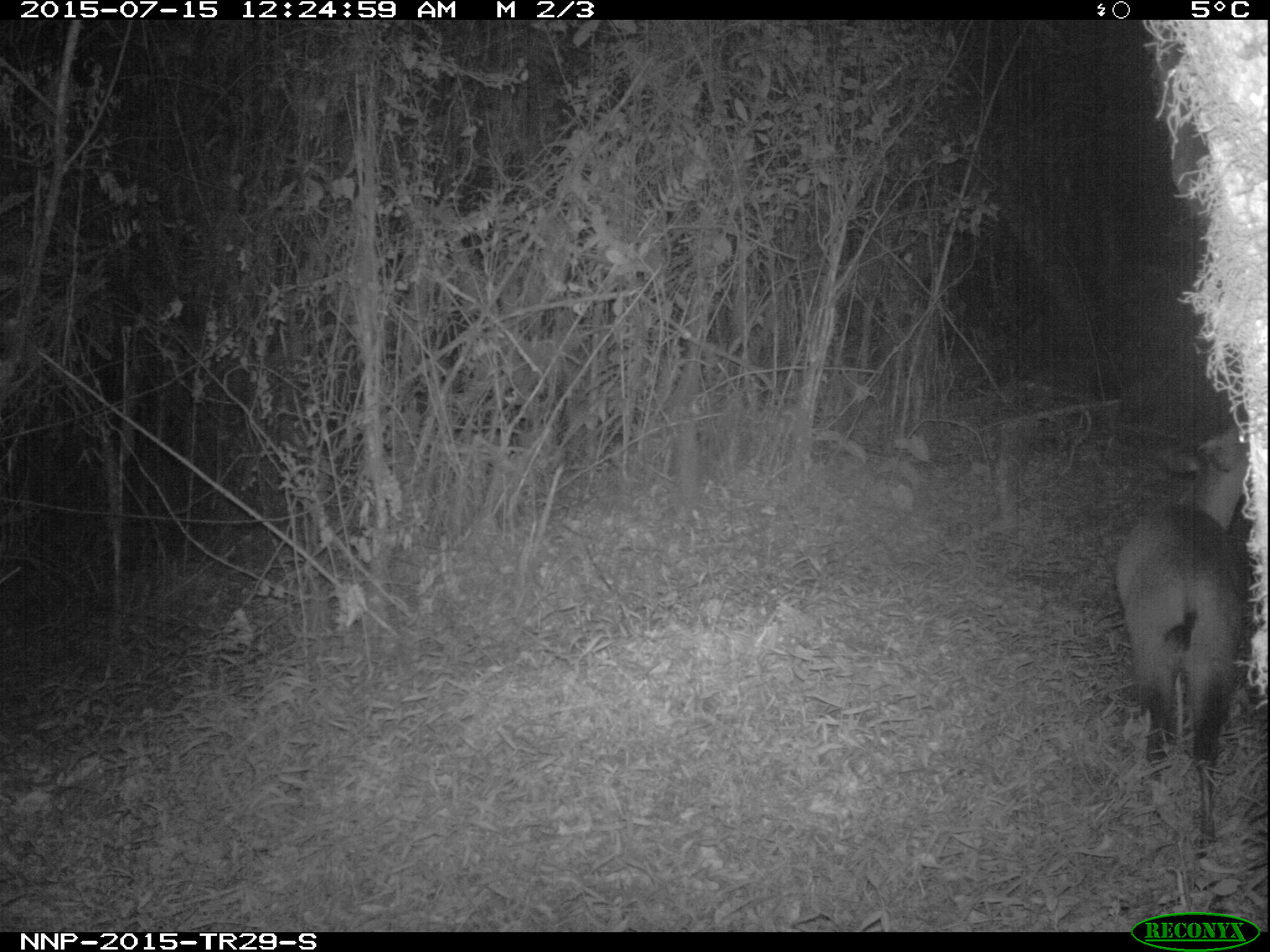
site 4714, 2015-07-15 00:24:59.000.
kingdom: Animalia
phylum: Chordata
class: Mammalia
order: Artiodactyla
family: Bovidae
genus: Cephalophus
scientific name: Cephalophus nigrifrons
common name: black-fronted duiker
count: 1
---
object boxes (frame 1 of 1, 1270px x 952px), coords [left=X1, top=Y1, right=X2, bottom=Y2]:
cephalophus nigrifrons: [left=1116, top=419, right=1253, bottom=844]